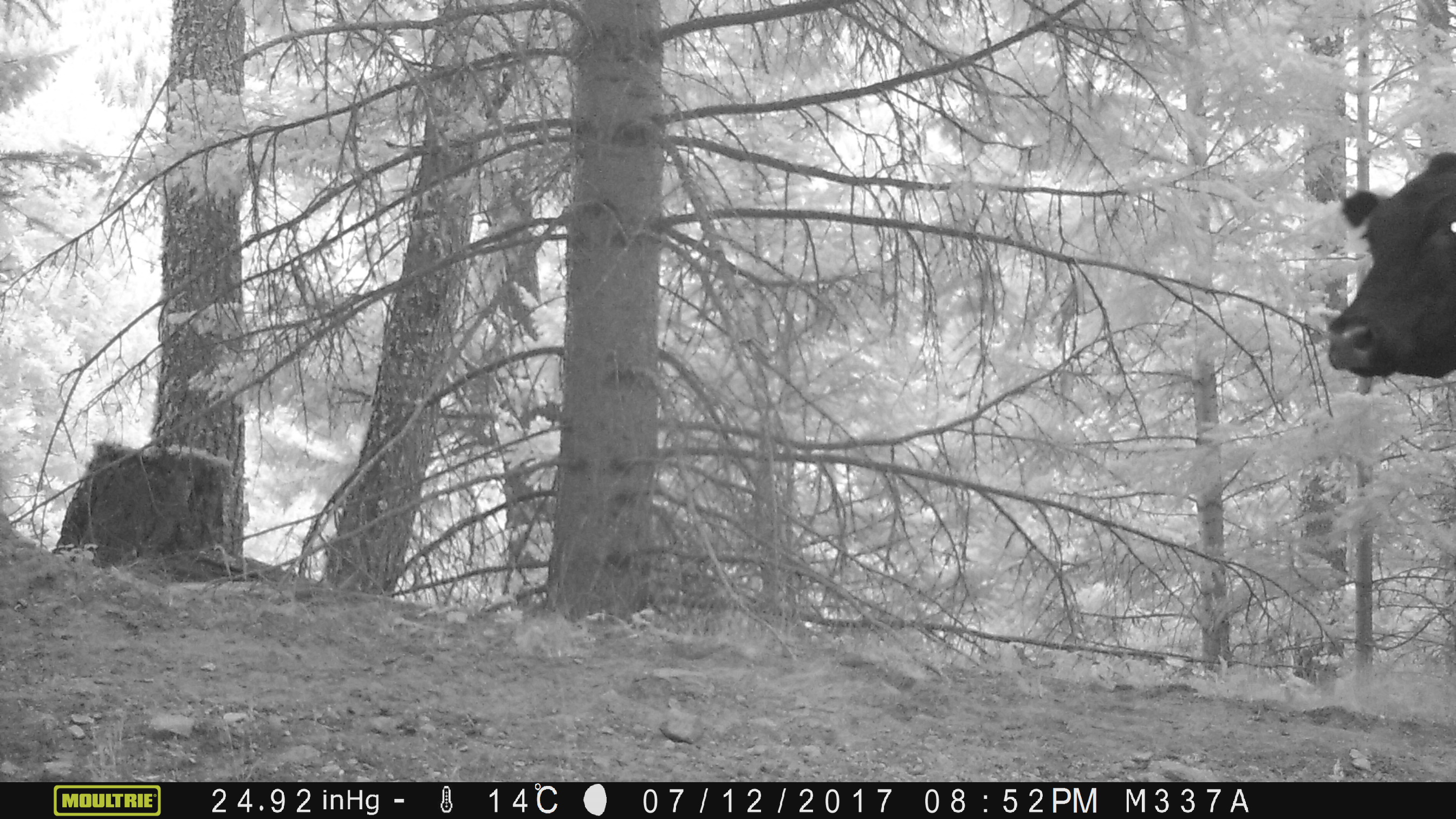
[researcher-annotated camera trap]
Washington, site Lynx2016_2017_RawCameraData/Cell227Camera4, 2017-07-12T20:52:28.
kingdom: Animalia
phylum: Chordata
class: Mammalia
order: Artiodactyla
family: Bovidae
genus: Bos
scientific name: Bos taurus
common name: domestic cattle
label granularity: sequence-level